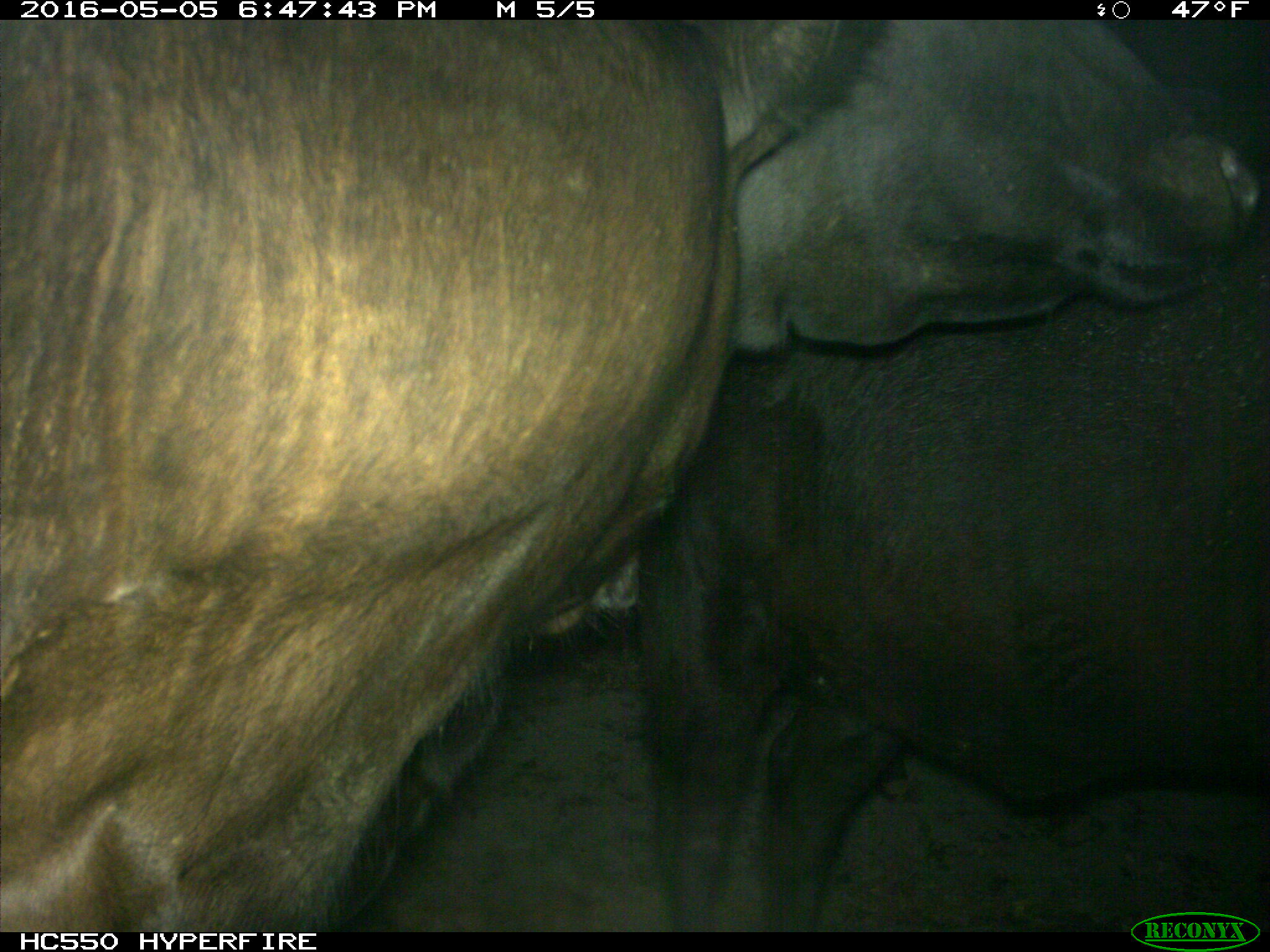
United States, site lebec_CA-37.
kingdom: Animalia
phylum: Chordata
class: Mammalia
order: Artiodactyla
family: Bovidae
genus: Bos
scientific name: Bos taurus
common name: domestic cow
Bos taurus (domestic cow).